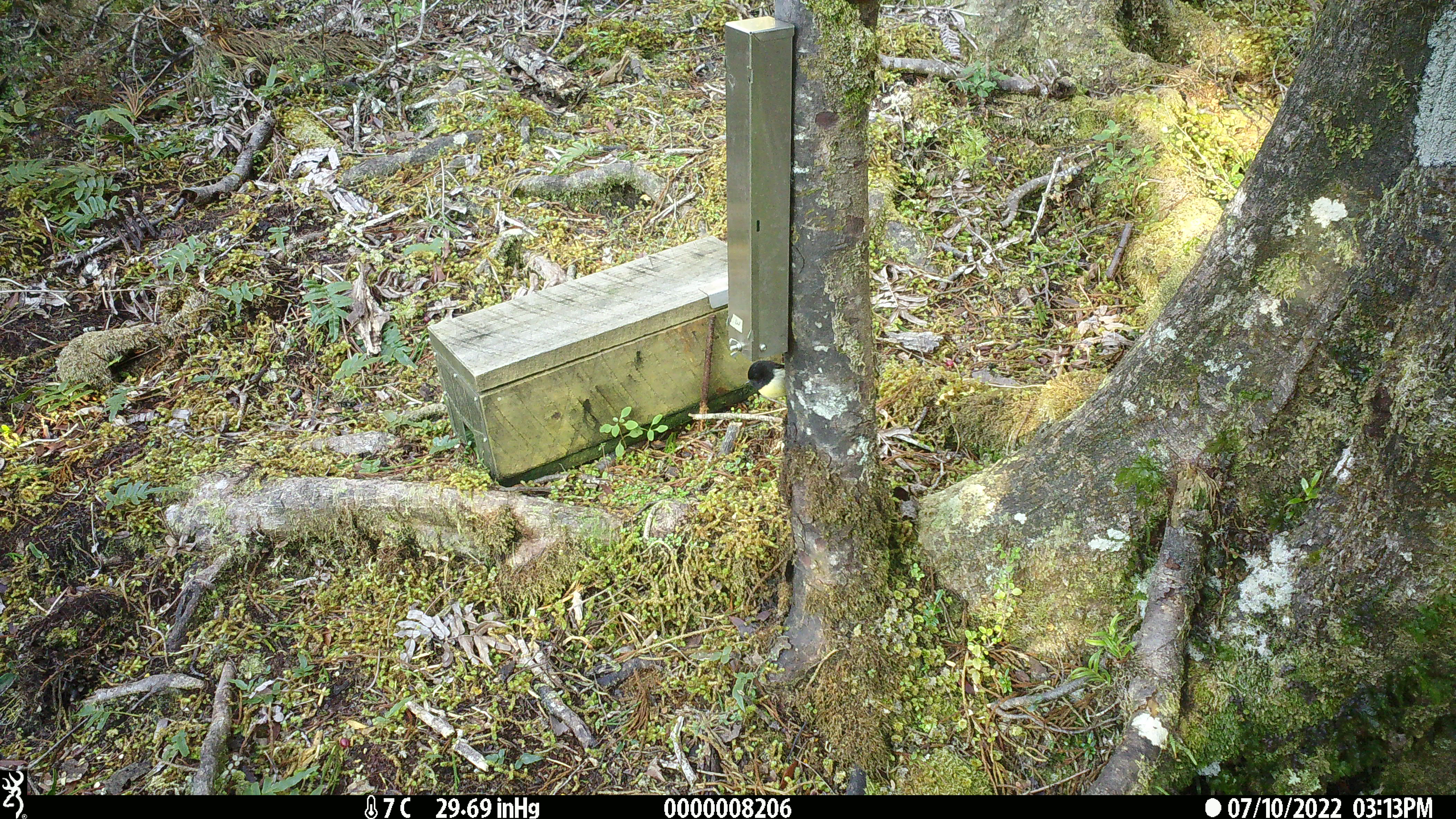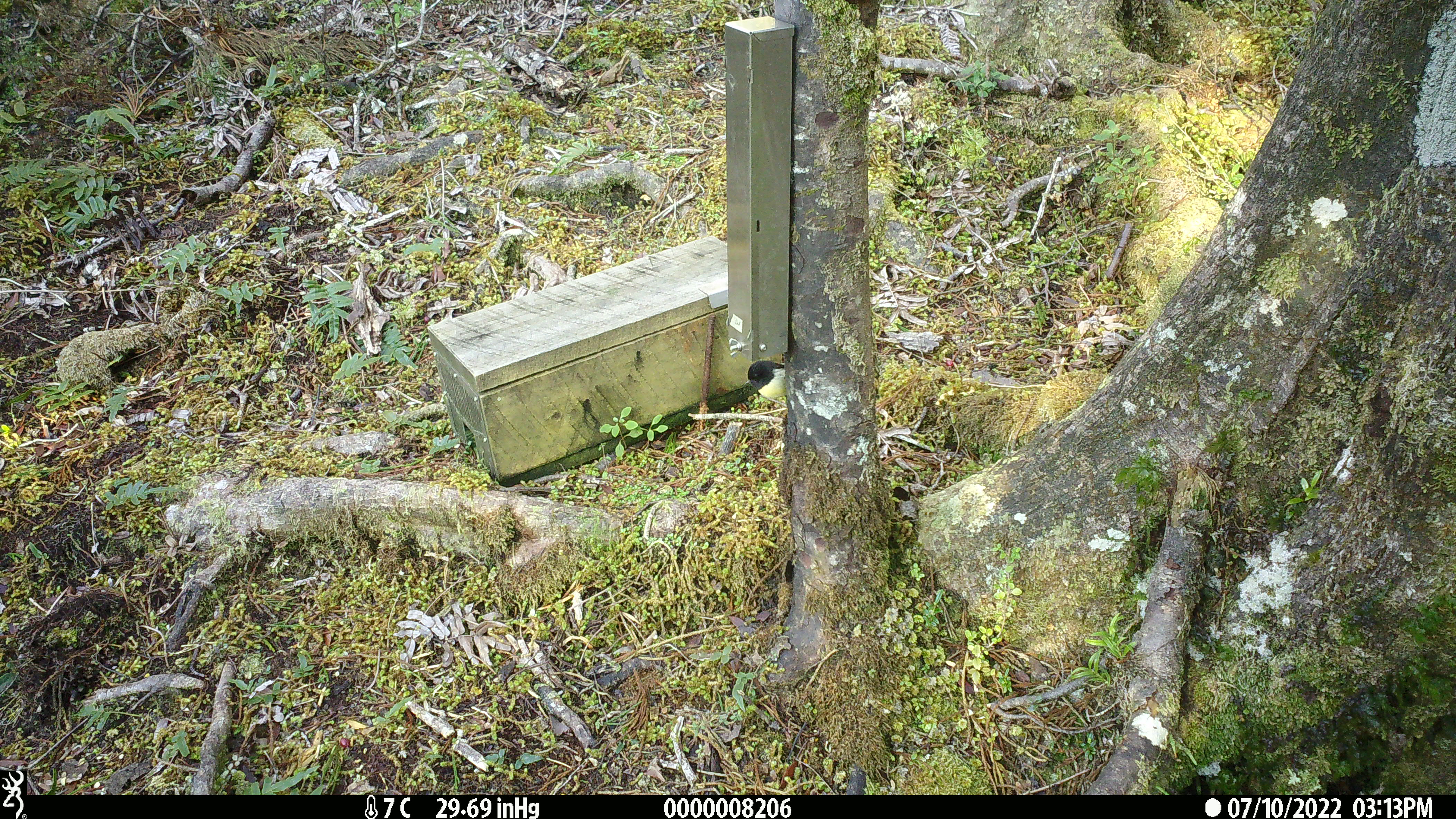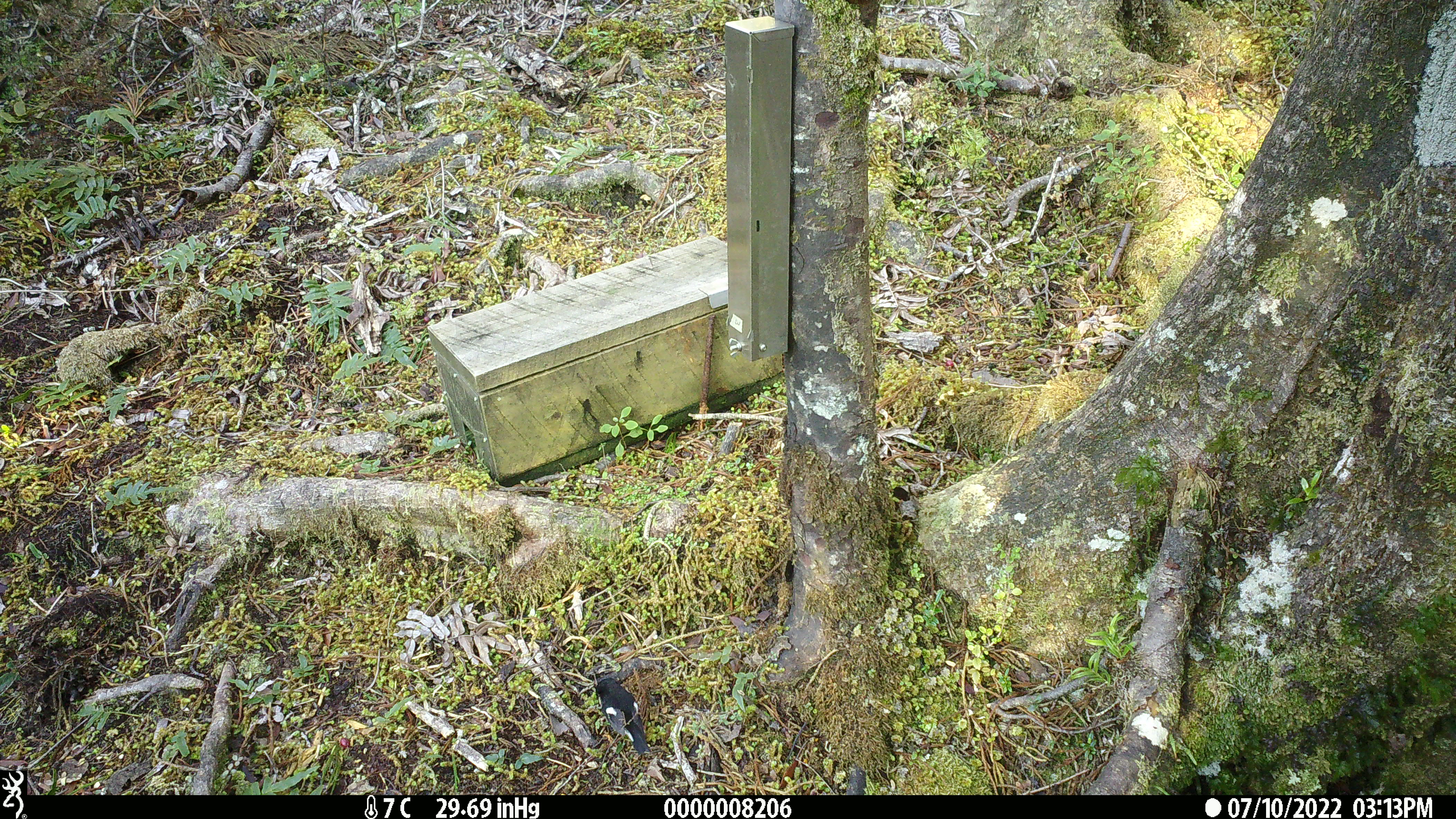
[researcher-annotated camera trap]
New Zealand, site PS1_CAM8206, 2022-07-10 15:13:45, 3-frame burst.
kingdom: Animalia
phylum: Chordata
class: Aves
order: Passeriformes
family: Petroicidae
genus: Petroica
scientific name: Petroica macrocephala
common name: tomtit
Tomtit (Petroica macrocephala).